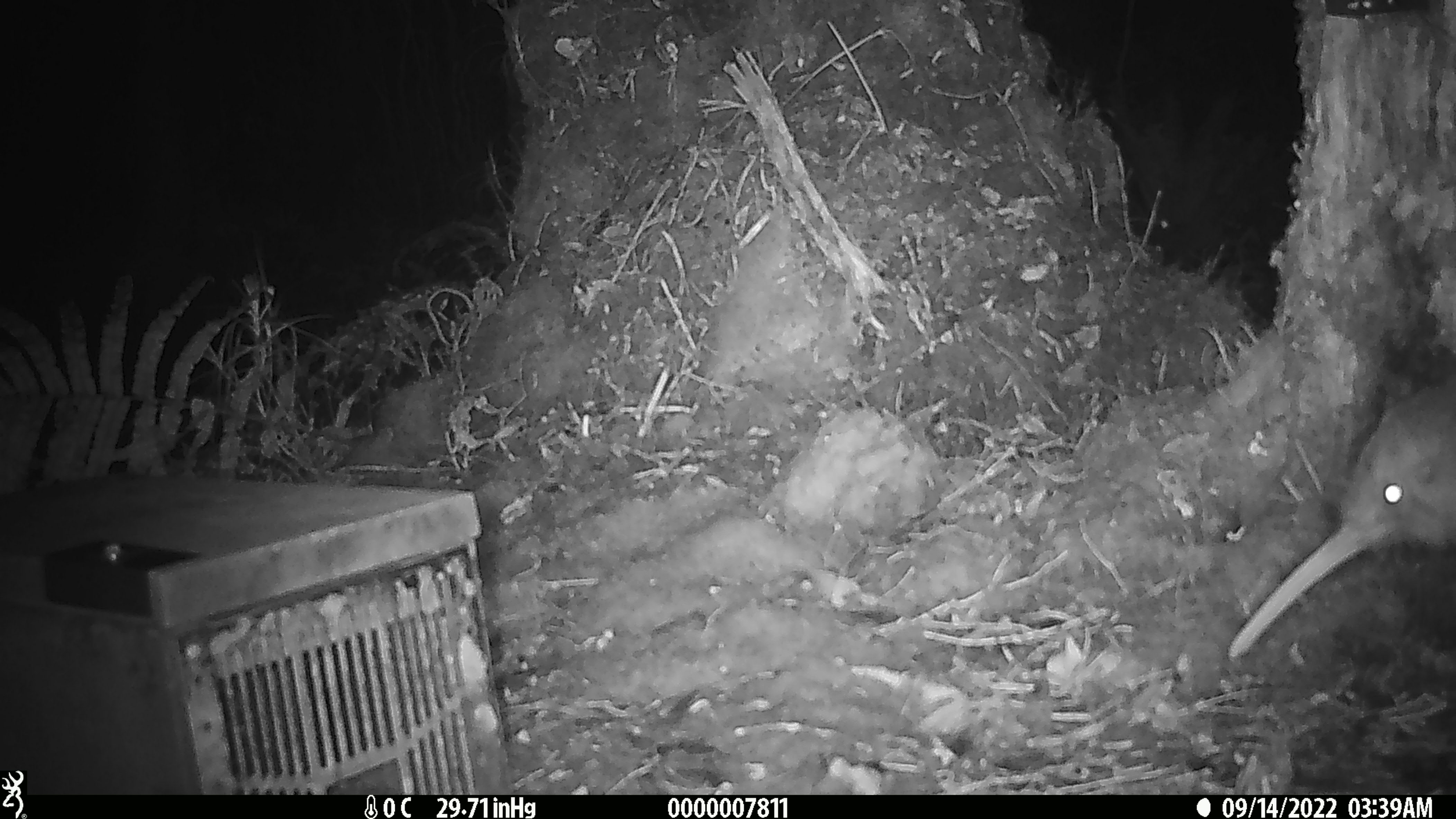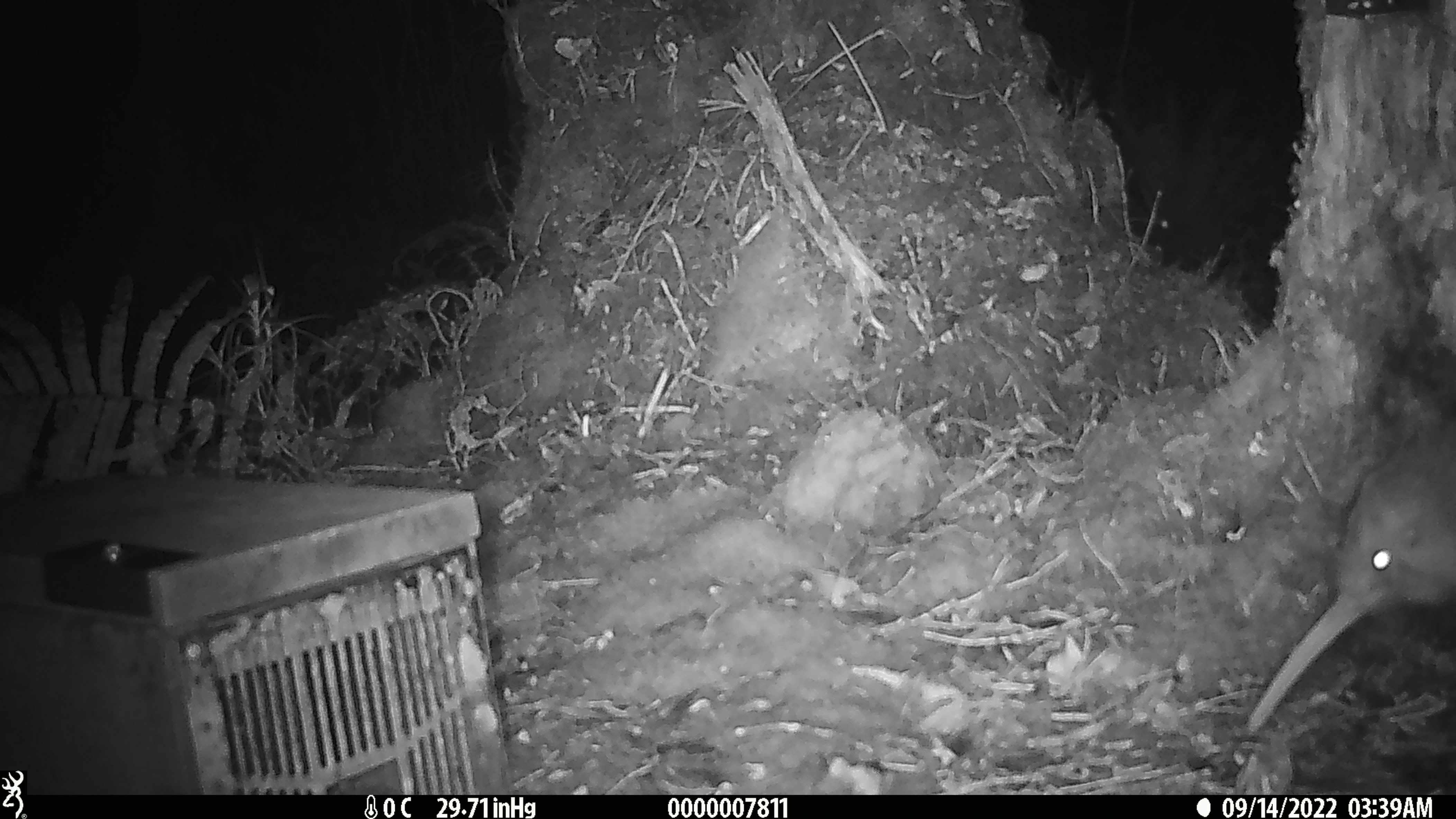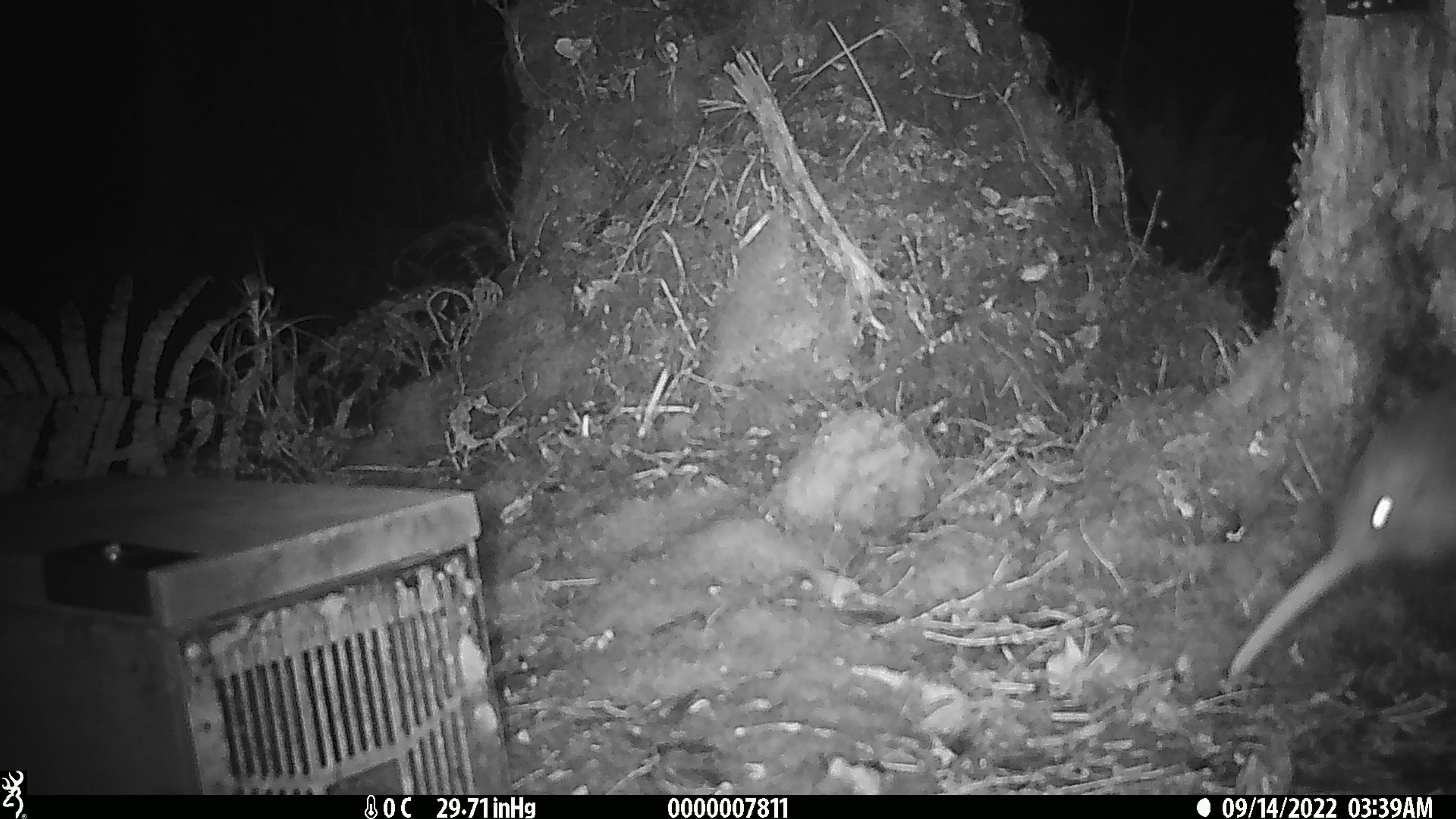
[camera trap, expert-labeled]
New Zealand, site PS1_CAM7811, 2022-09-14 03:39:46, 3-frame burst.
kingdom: Animalia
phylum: Chordata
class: Aves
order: Apterygiformes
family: Apterygidae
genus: Apteryx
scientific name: Apteryx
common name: kiwi